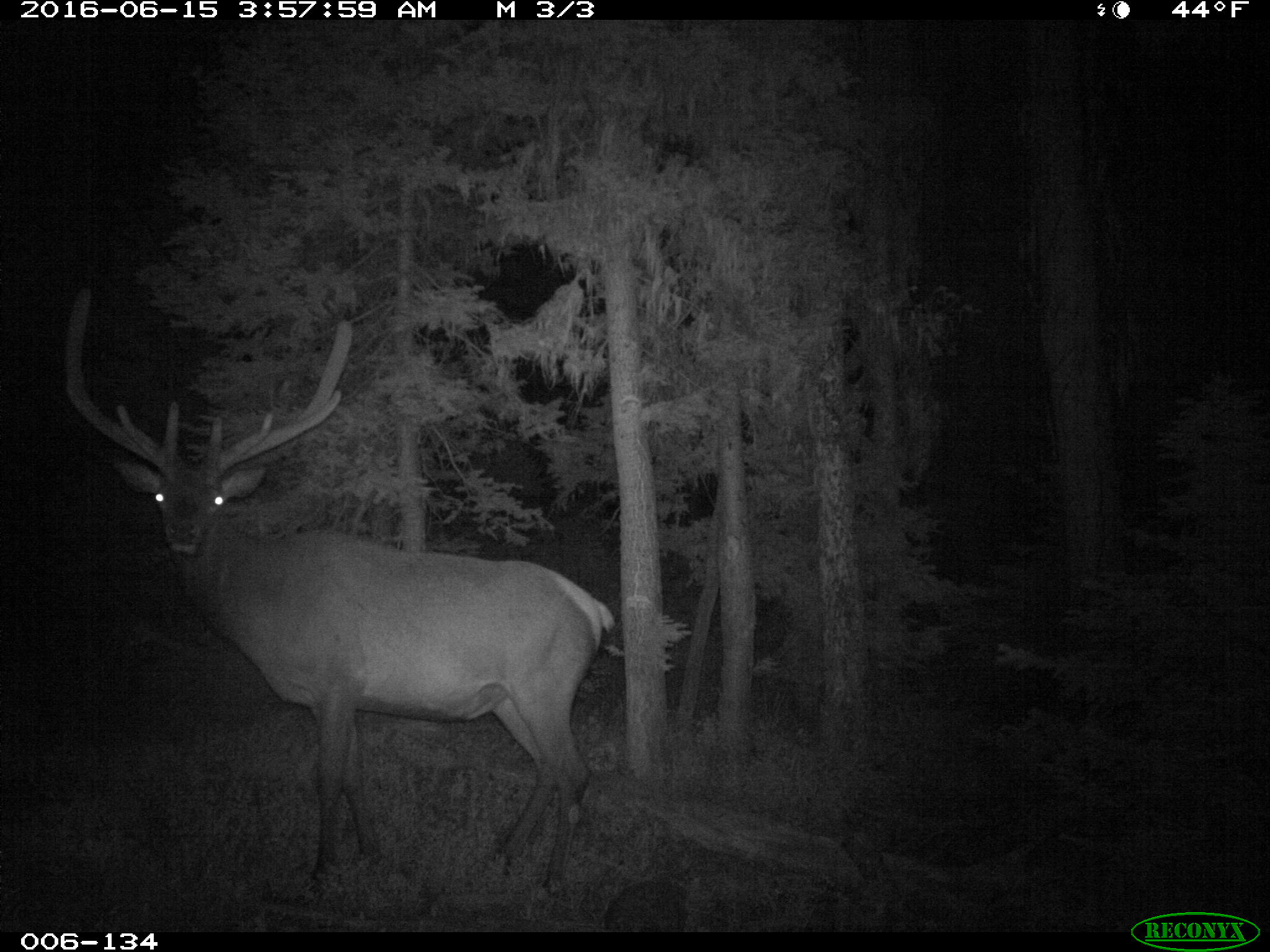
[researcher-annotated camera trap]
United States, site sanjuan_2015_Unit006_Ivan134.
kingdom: Animalia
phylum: Chordata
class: Mammalia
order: Artiodactyla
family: Cervidae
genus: Cervus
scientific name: Cervus elaphus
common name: red deer